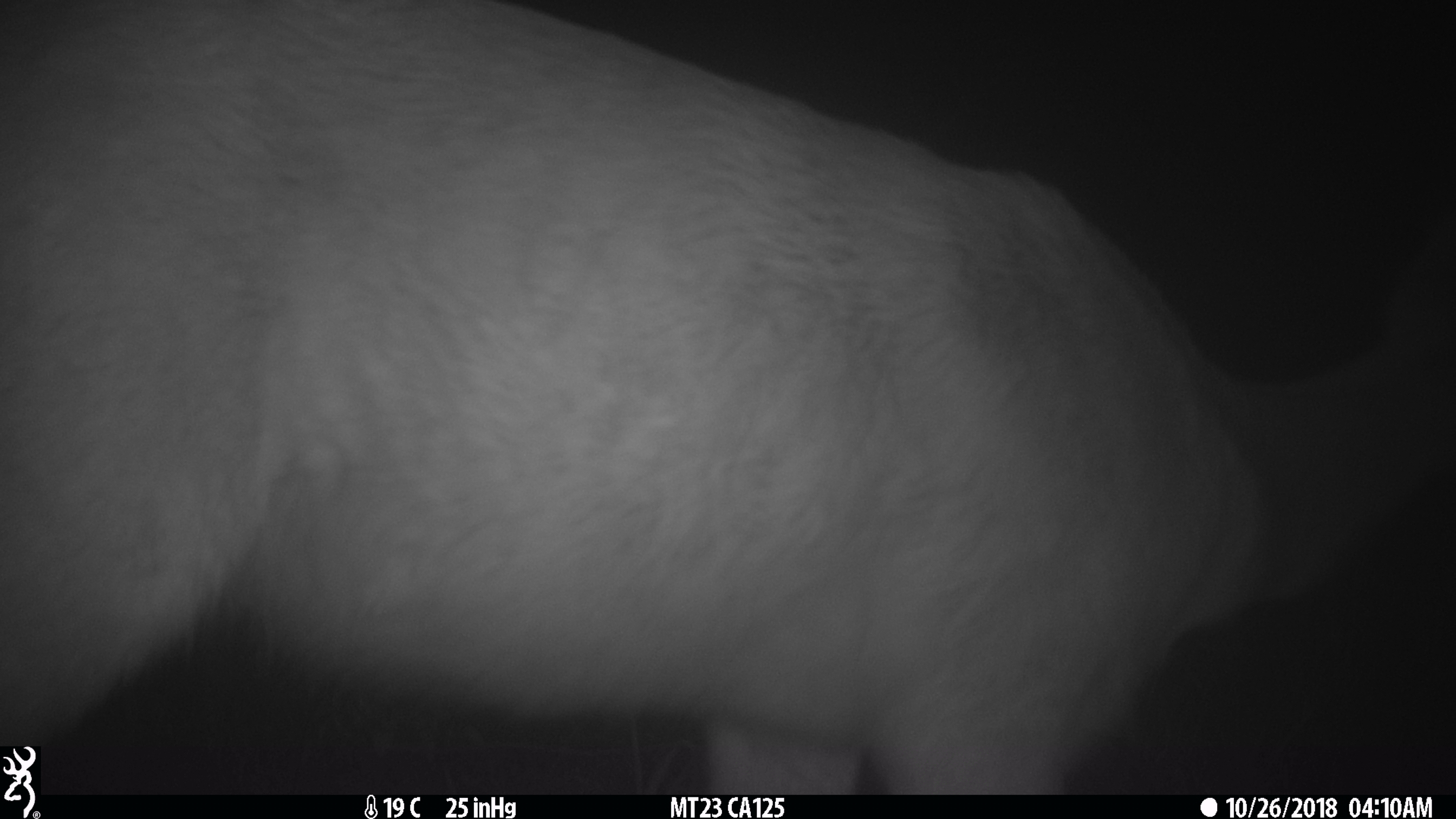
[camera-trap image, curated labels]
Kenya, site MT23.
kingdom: Animalia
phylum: Chordata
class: Mammalia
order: Artiodactyla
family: Bovidae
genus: Tragelaphus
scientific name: Tragelaphus scriptus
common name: bushbuck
Bushbuck (Tragelaphus scriptus).